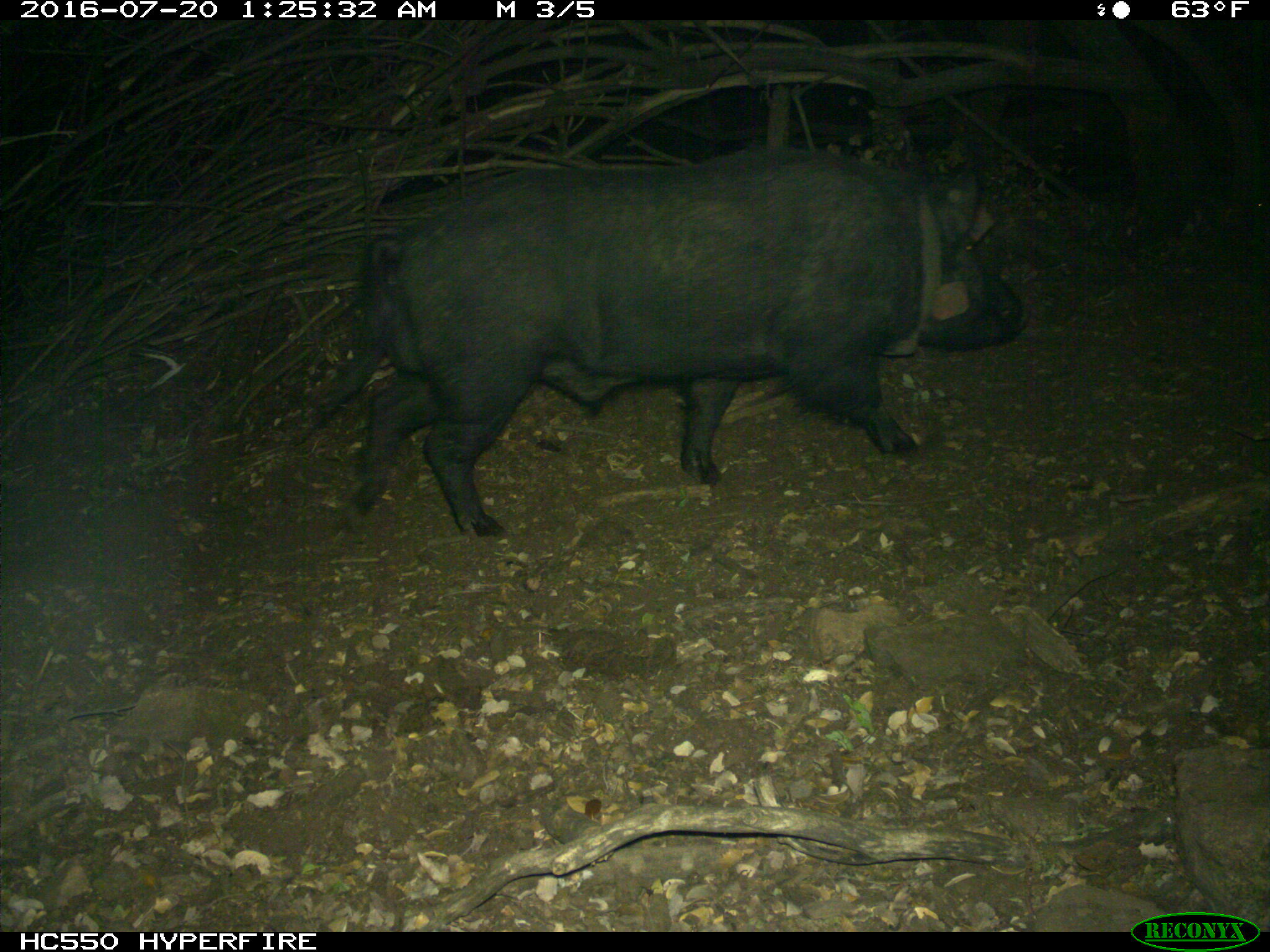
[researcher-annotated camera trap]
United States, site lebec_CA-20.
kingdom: Animalia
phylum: Chordata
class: Mammalia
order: Artiodactyla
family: Suidae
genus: Sus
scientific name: Sus scrofa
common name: wild boar